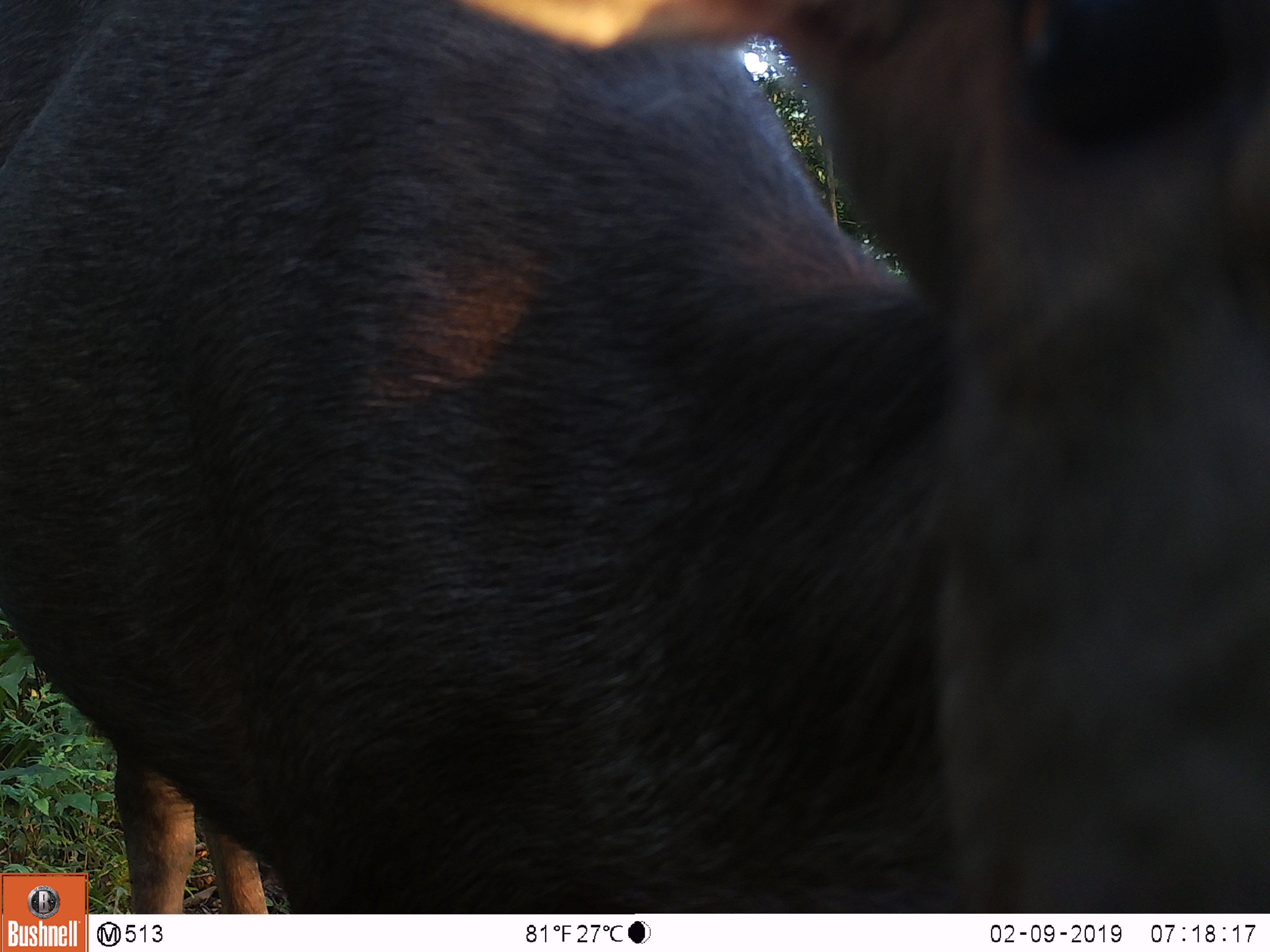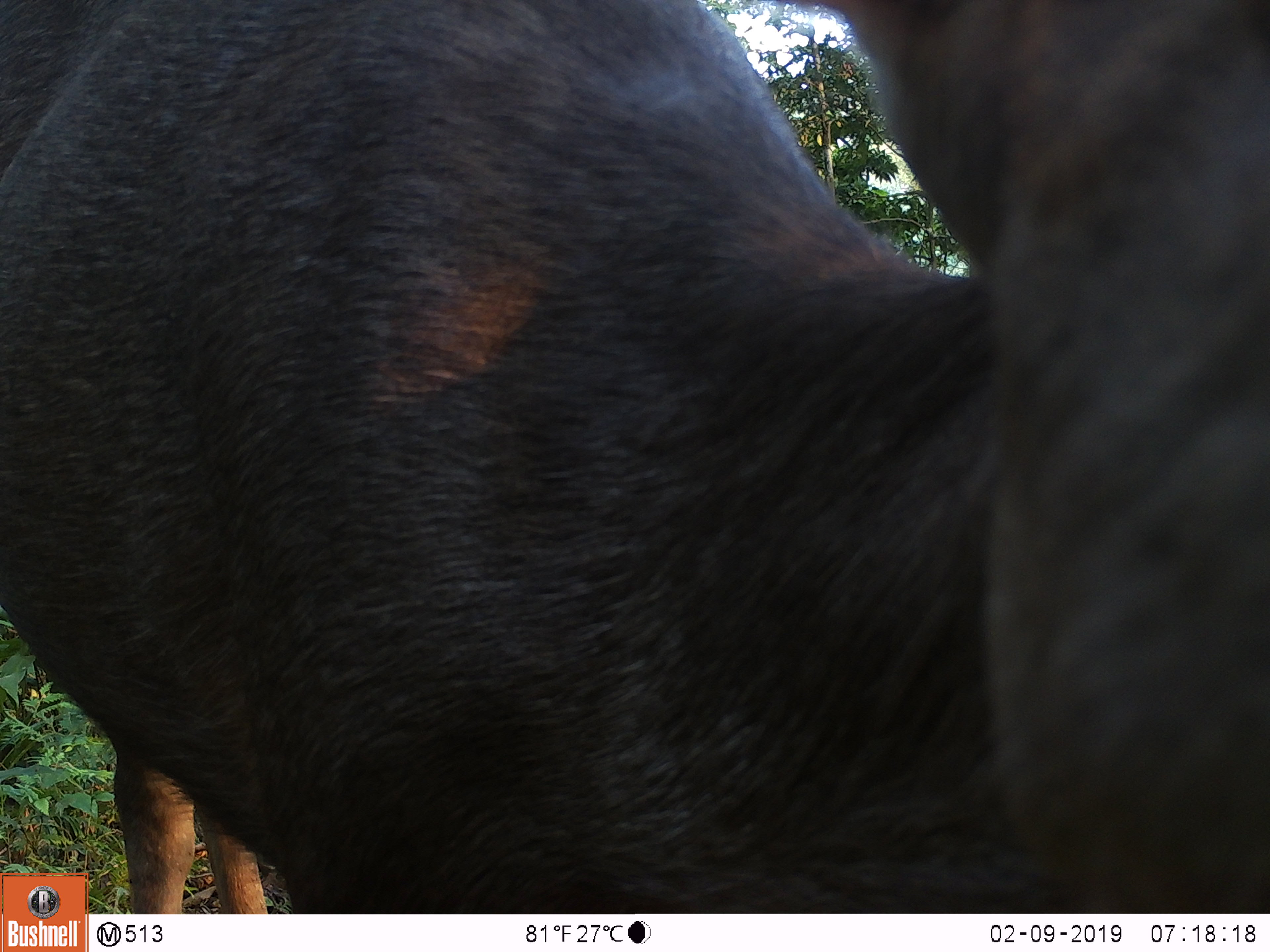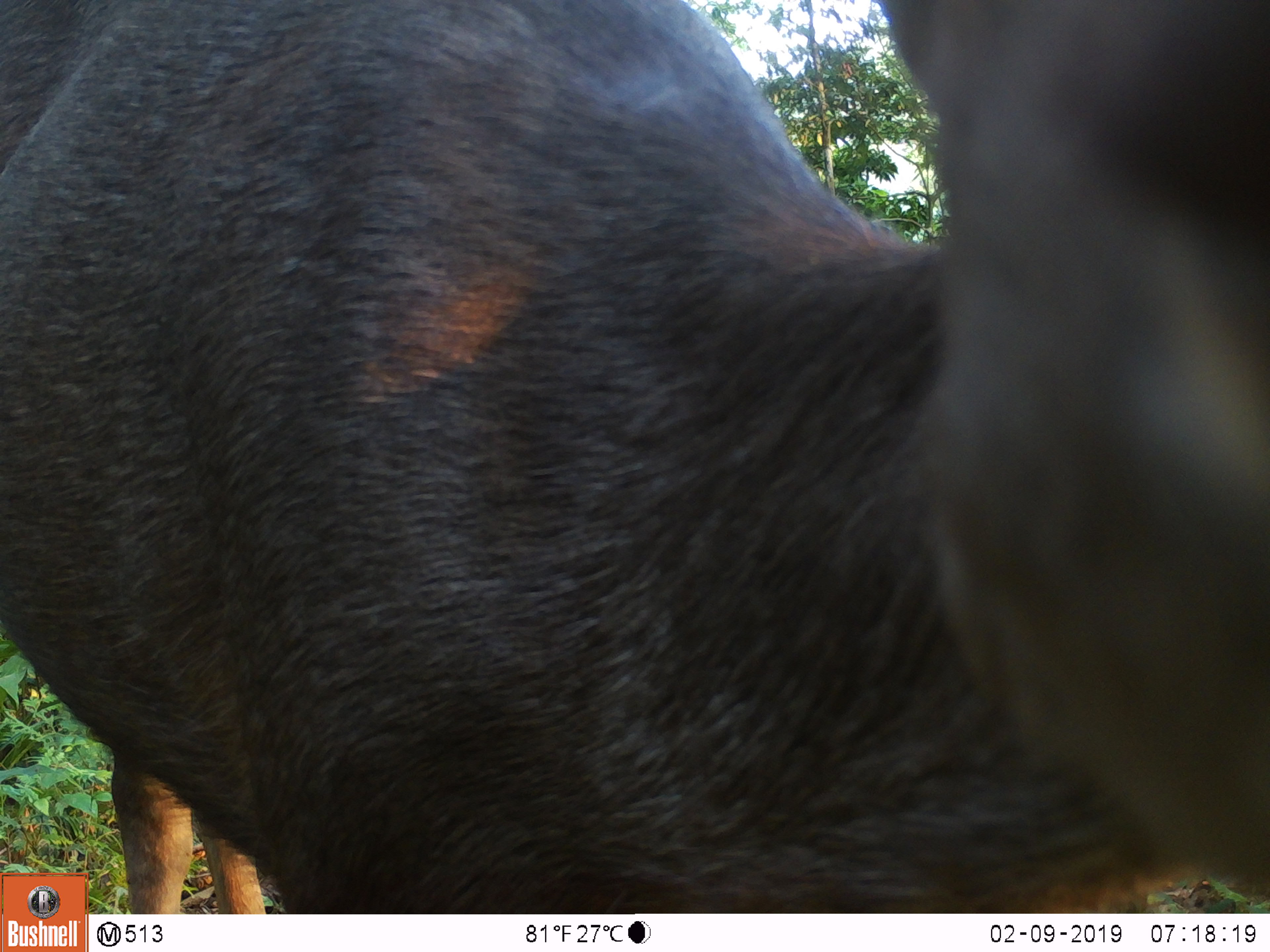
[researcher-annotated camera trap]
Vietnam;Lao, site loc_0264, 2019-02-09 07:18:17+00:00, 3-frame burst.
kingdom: Animalia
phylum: Chordata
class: Mammalia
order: Artiodactyla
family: Cervidae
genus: Rusa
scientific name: Rusa unicolor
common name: sambar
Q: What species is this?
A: Sambar (Rusa unicolor).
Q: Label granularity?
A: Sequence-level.